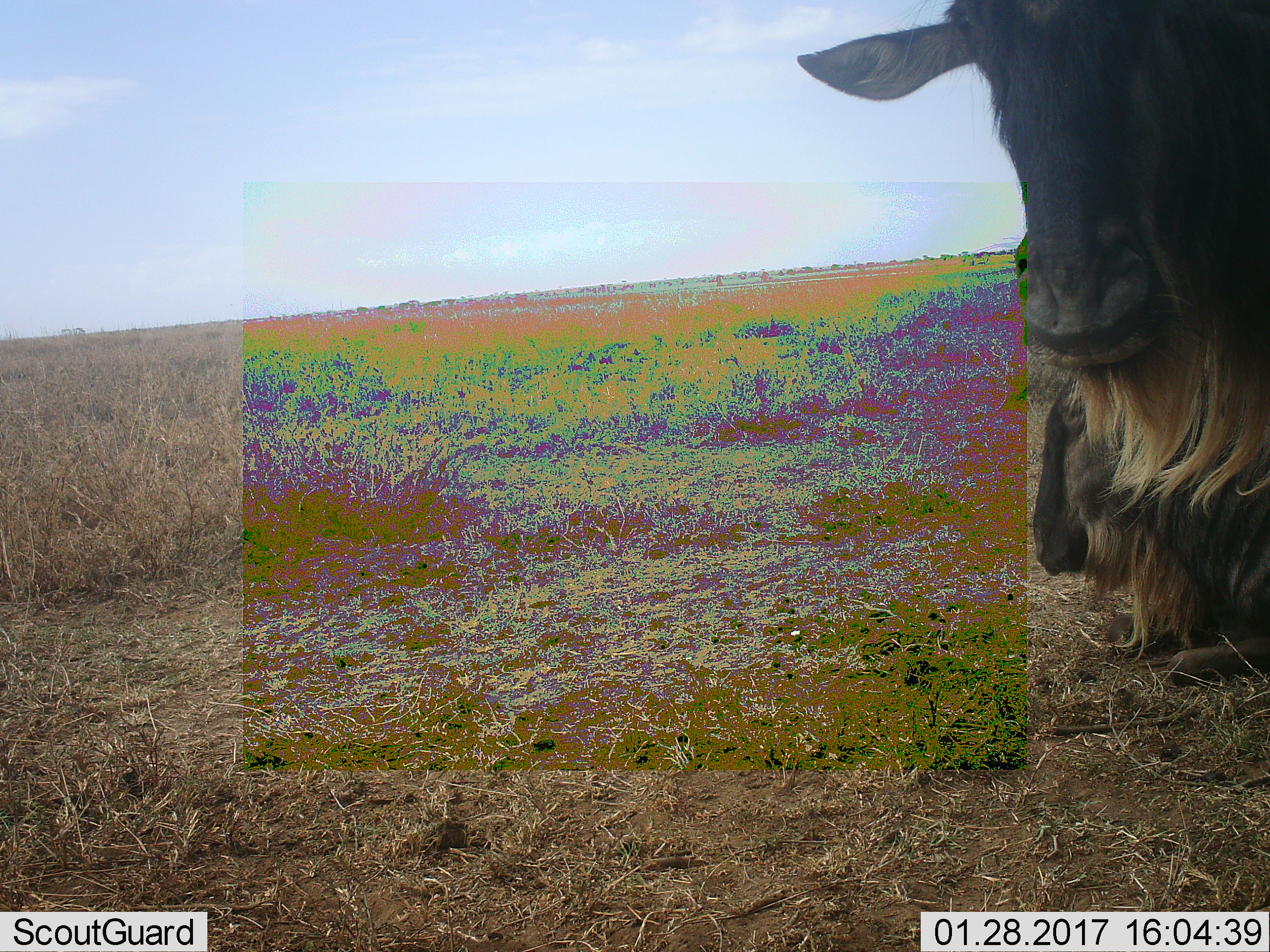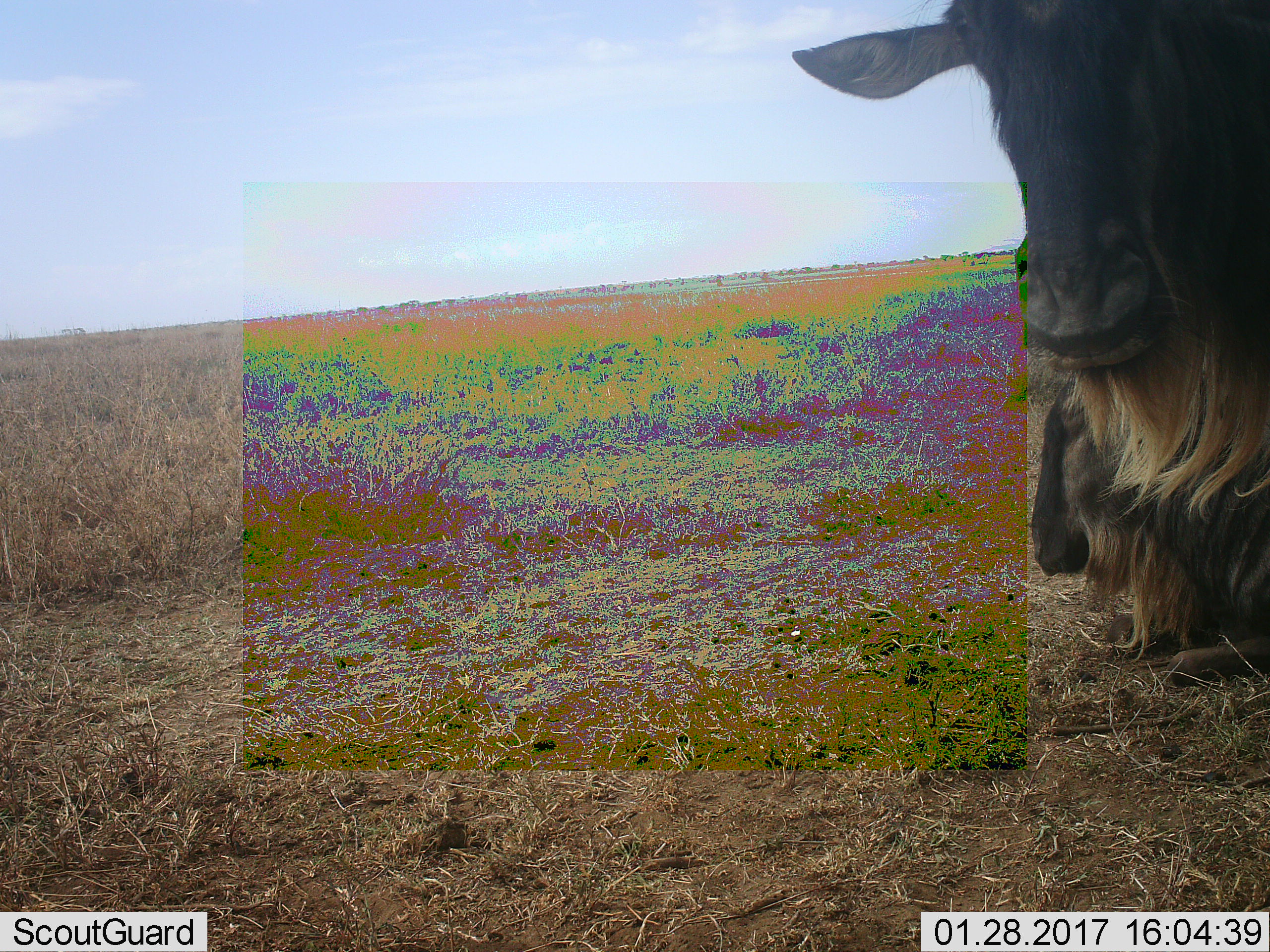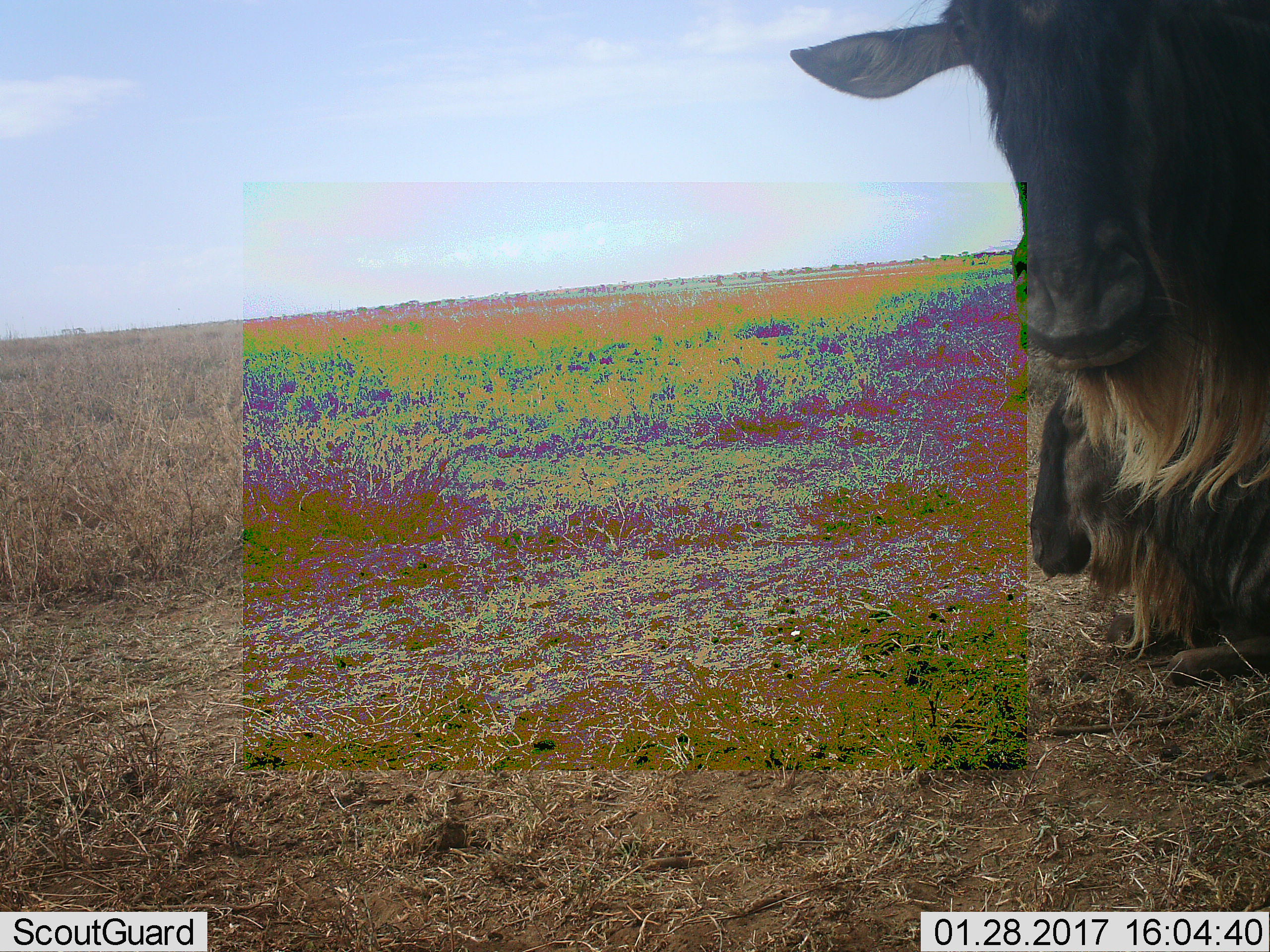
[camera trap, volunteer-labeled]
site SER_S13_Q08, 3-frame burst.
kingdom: Animalia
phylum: Chordata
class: Mammalia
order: Artiodactyla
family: Bovidae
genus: Connochaetes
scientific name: Connochaetes taurinus taurinus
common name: blue wildebeest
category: wildebeestblue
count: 2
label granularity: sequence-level